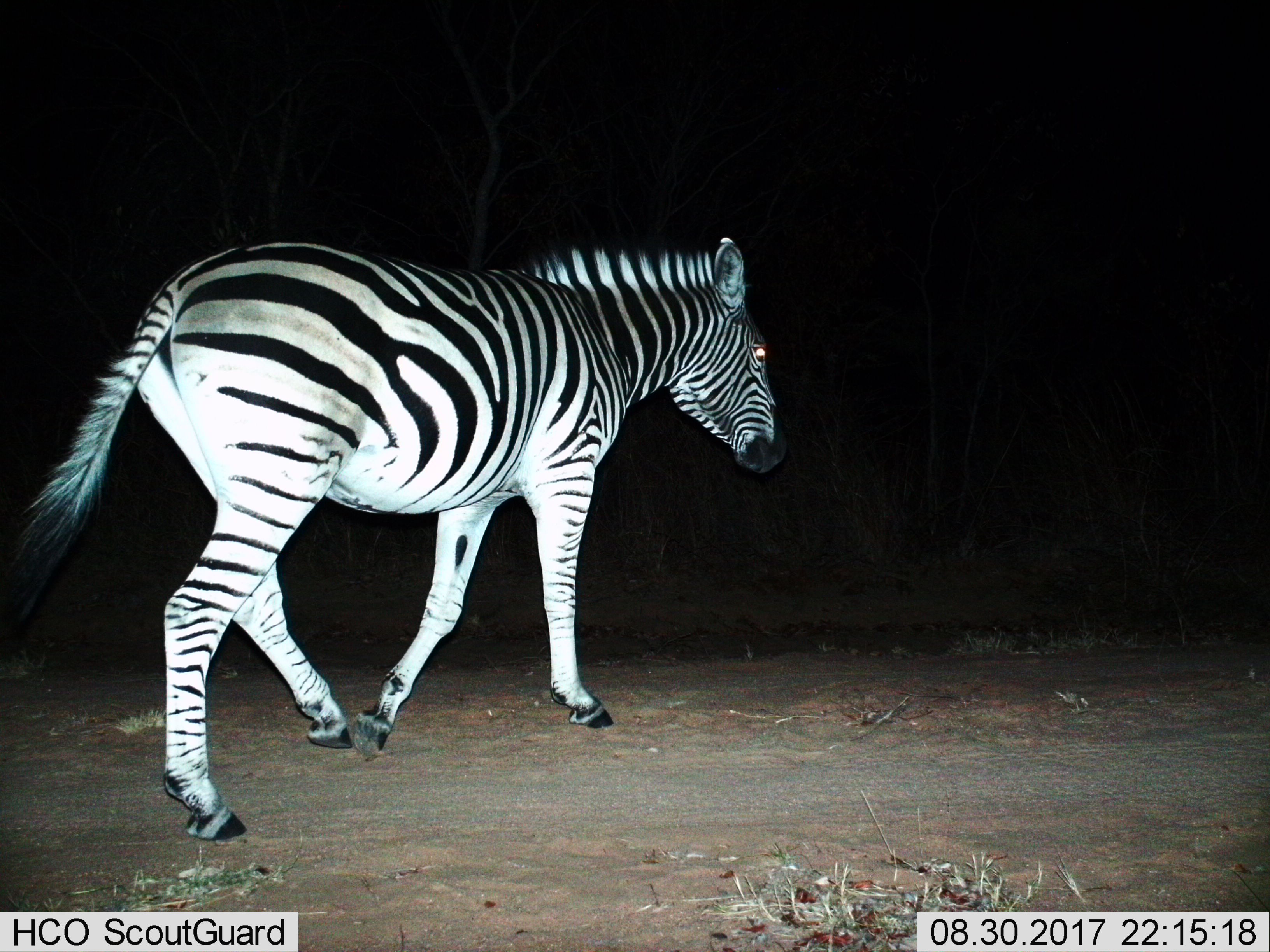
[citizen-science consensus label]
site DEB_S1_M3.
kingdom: Animalia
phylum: Chordata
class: Mammalia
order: Perissodactyla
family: Equidae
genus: Equus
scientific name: Equus quagga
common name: plains zebra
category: zebraplains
Zebraplains (plains zebra) (Equus quagga), count 1. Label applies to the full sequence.